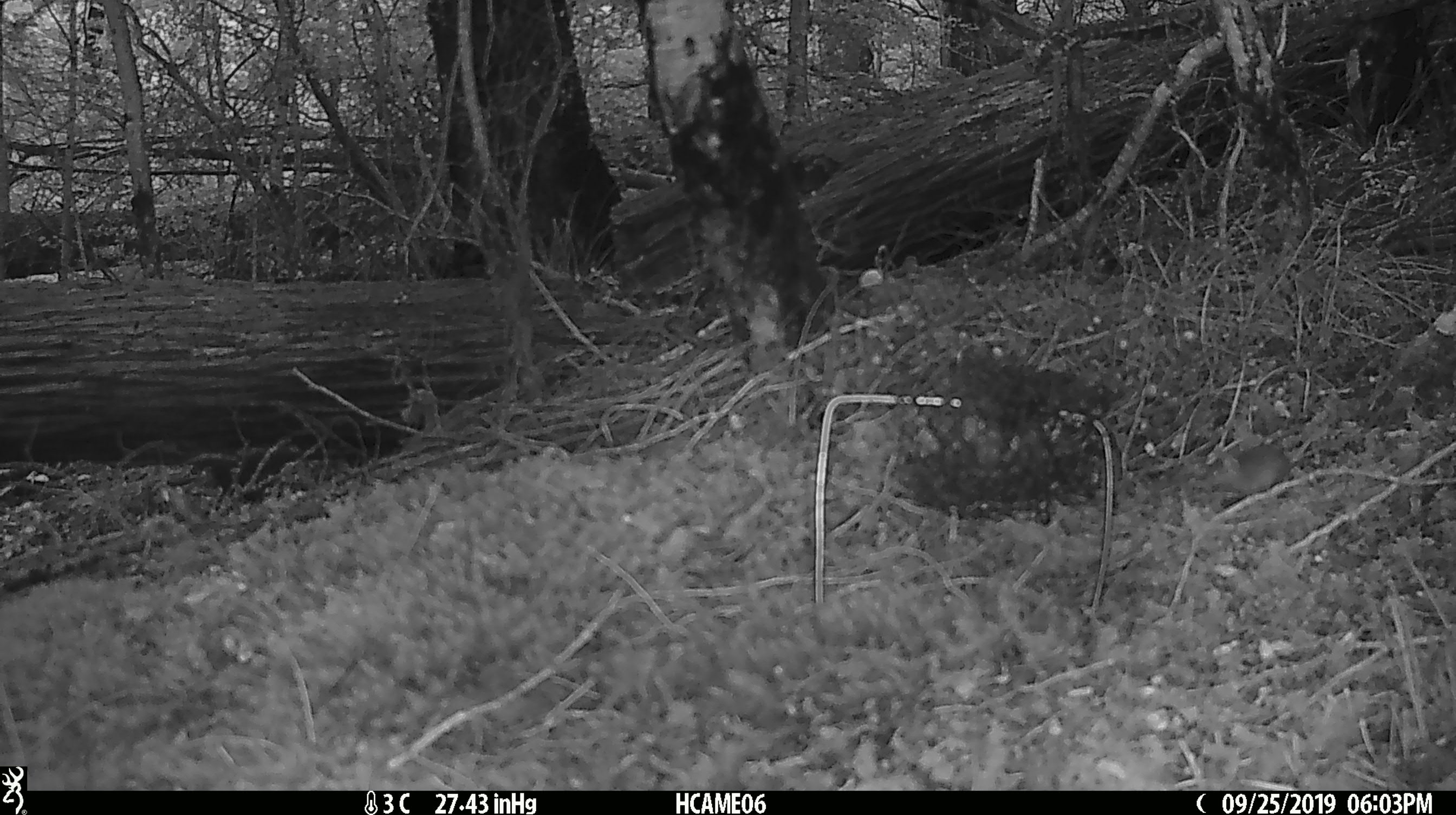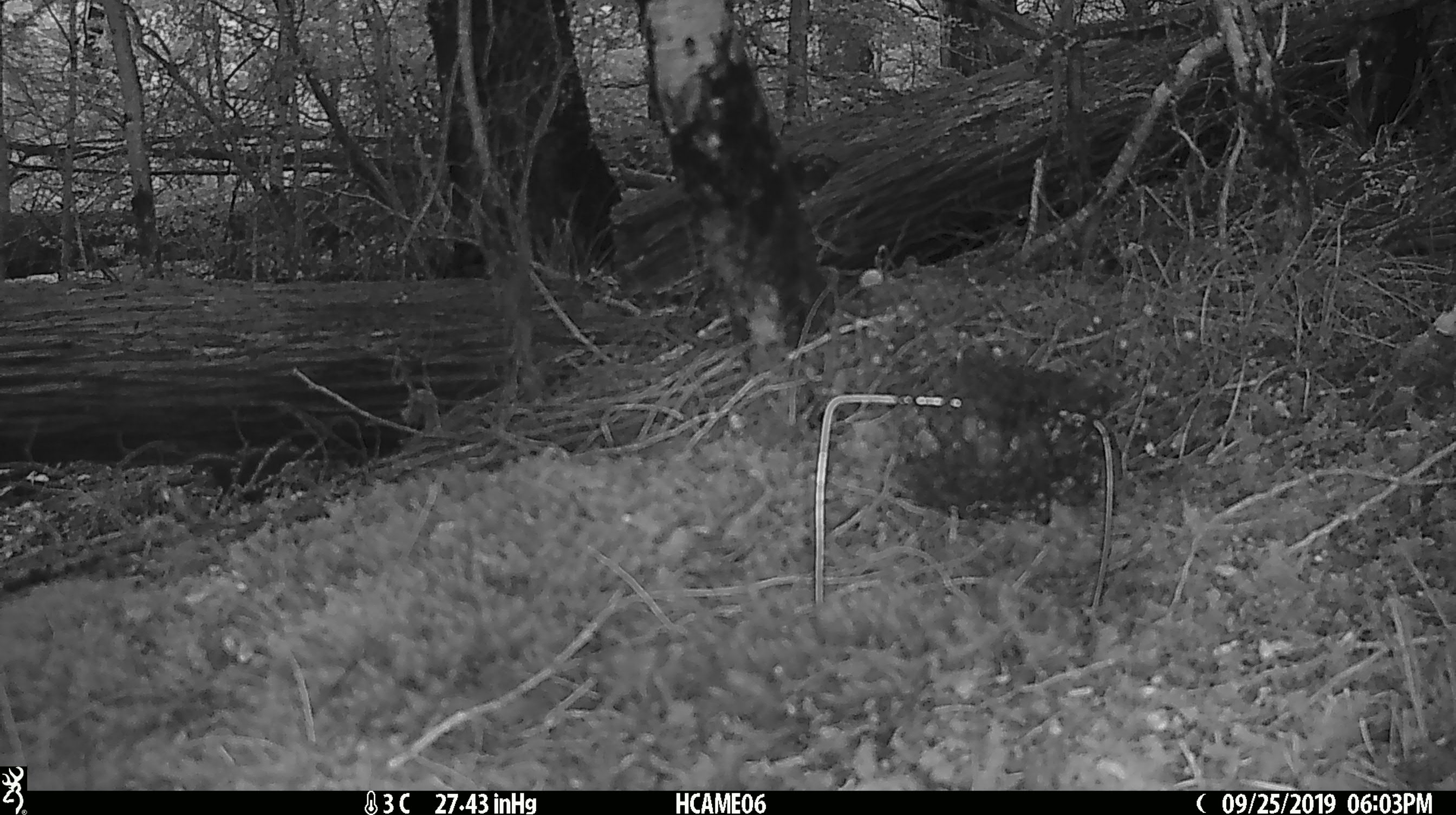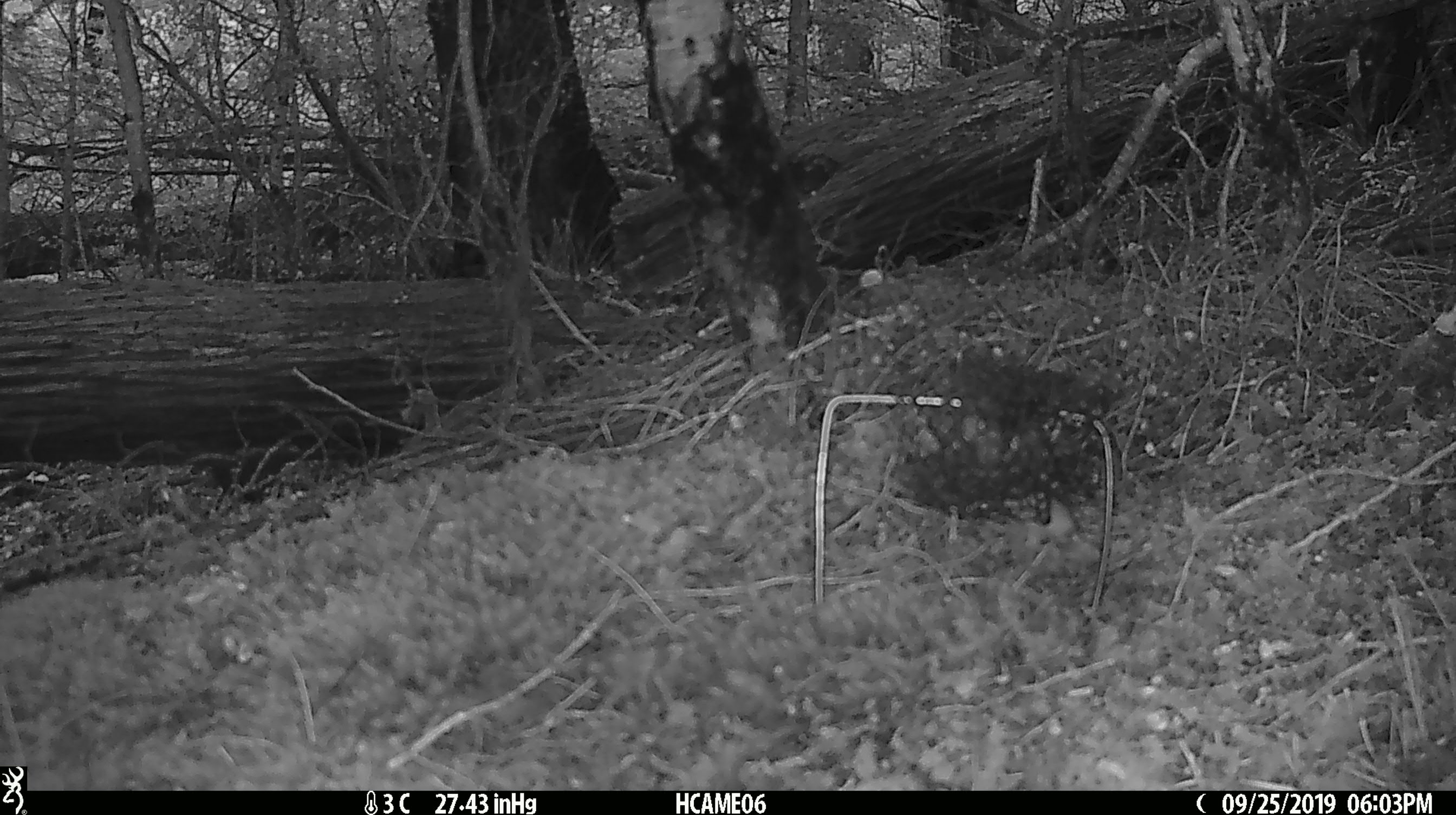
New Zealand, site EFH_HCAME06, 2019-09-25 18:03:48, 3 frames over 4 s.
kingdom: Animalia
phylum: Chordata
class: Mammalia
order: Rodentia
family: Muridae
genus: Mus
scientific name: Mus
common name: mouse